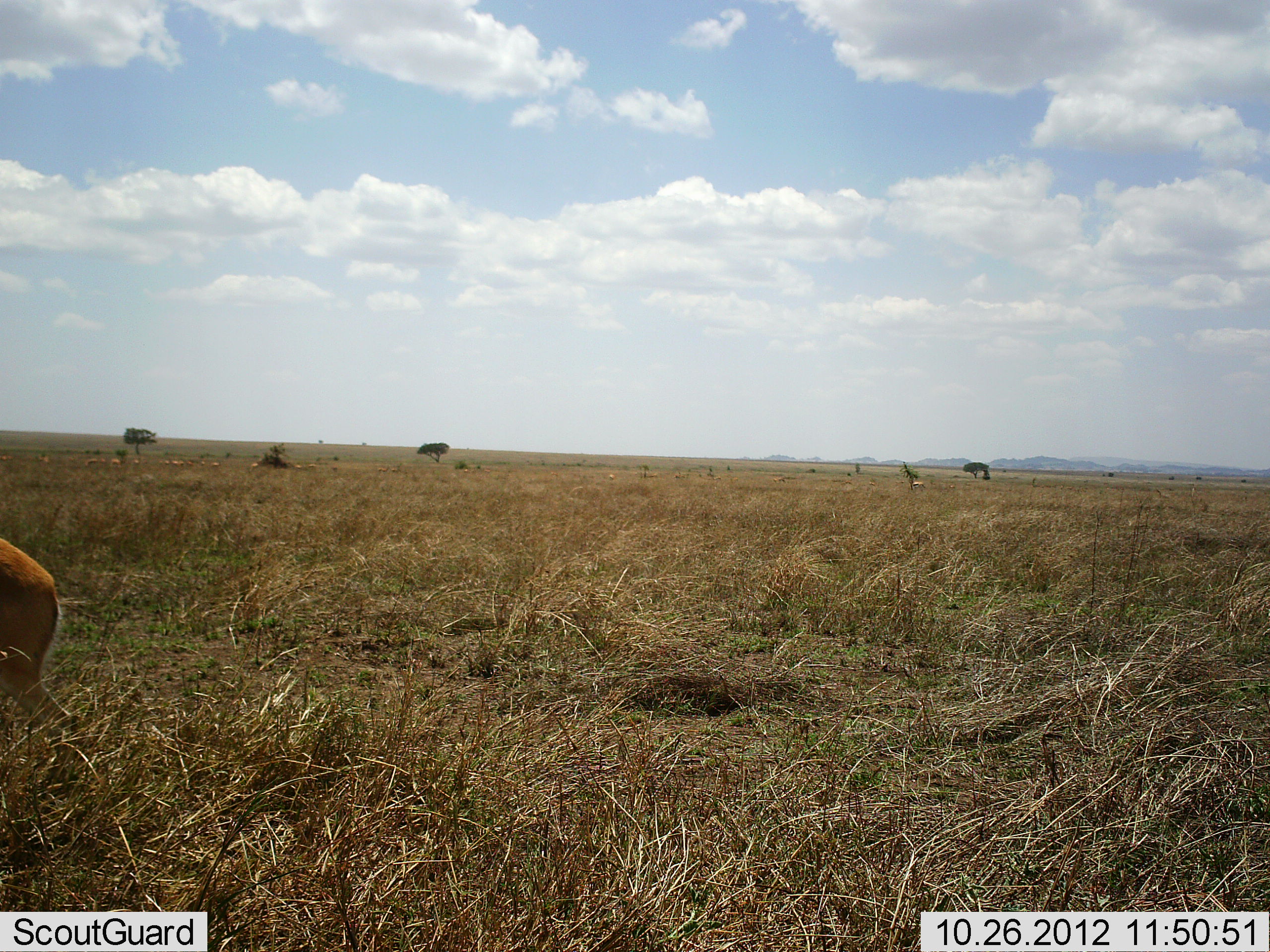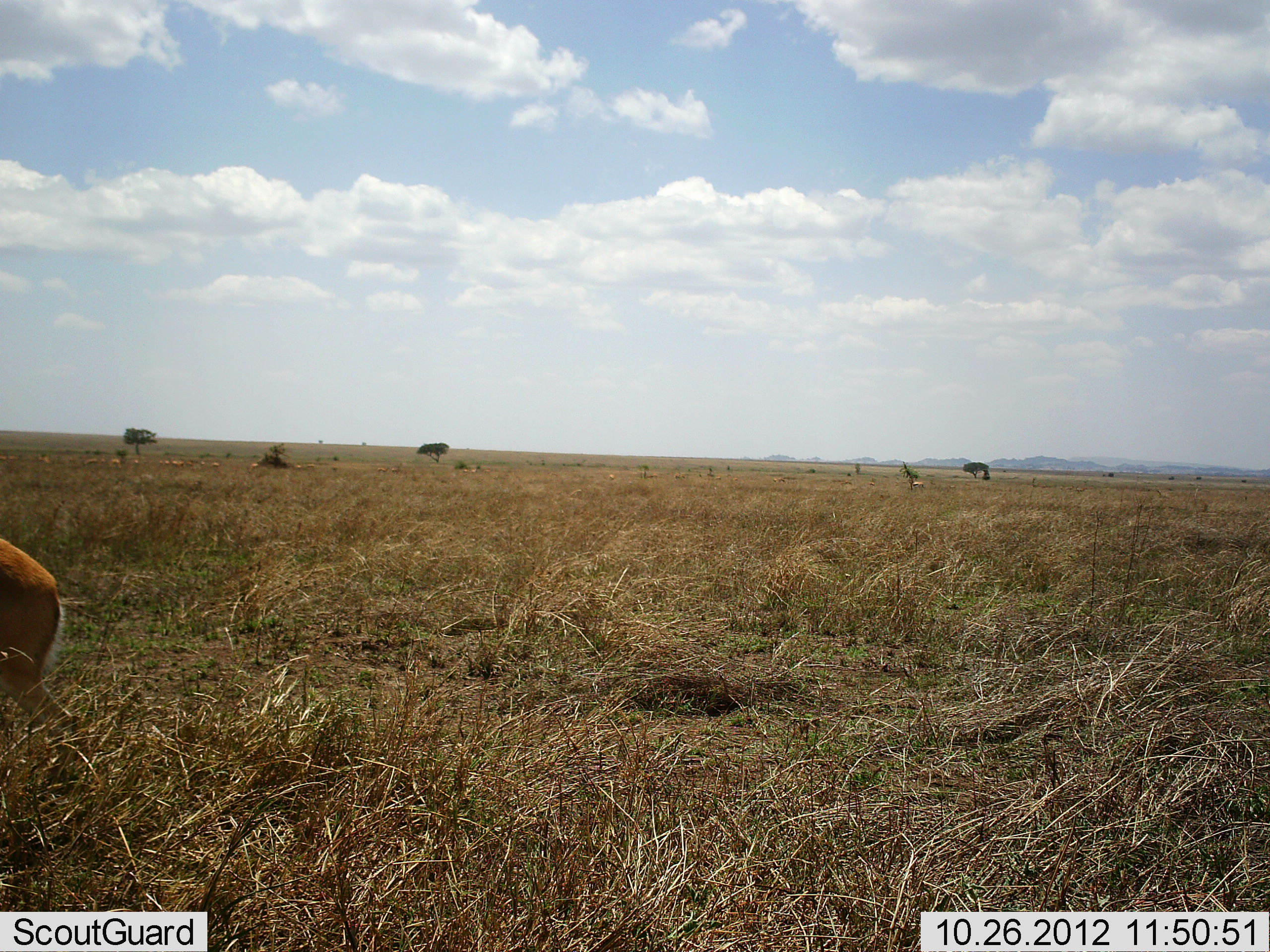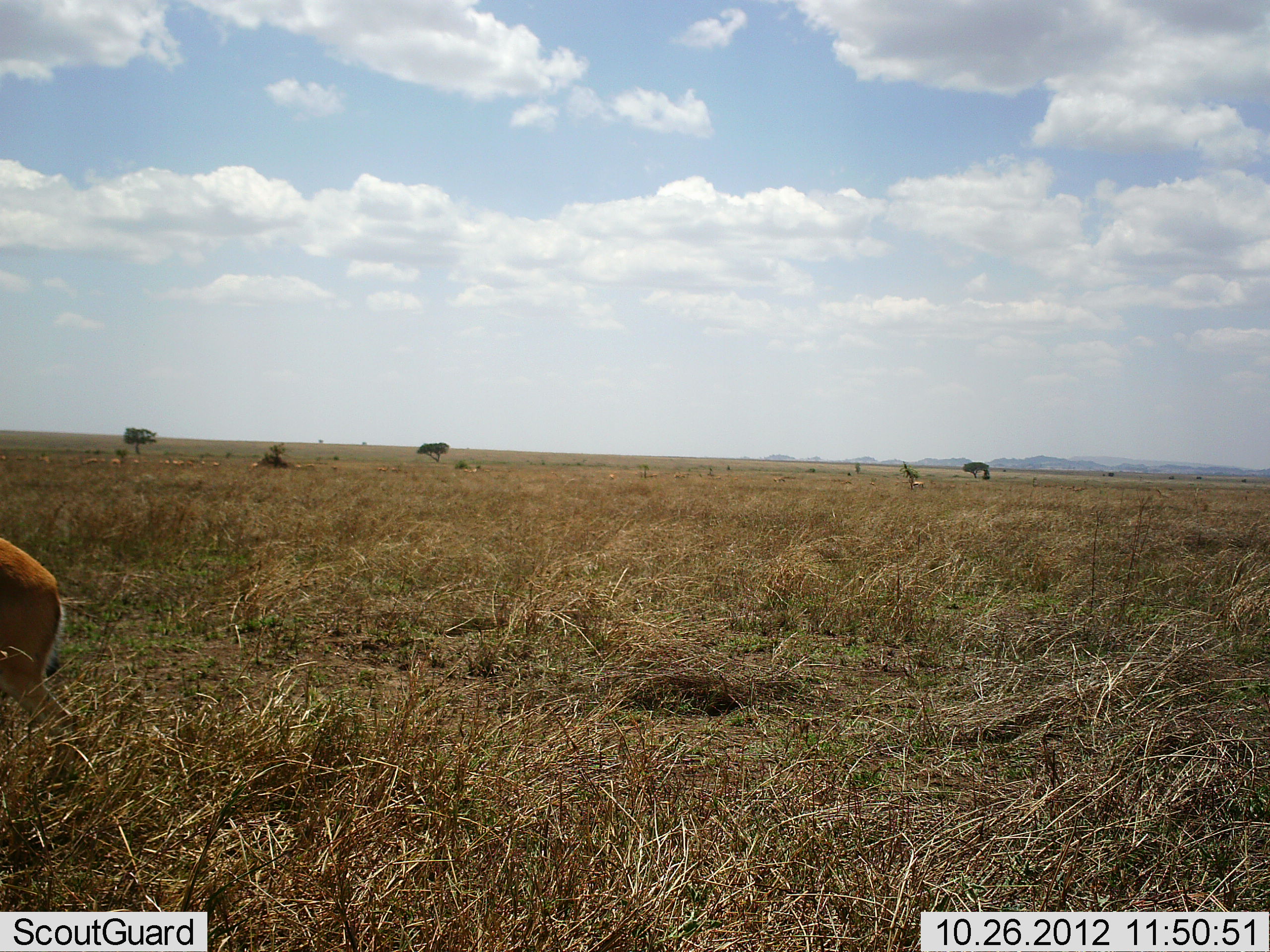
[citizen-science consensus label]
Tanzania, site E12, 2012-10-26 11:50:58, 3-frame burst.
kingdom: Animalia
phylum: Chordata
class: Mammalia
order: Artiodactyla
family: Bovidae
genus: Nanger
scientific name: Nanger granti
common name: grant's gazelle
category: gazellegrants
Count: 1.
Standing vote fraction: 75%.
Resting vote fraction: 0%.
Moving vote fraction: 25%.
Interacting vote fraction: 0%.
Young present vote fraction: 0%.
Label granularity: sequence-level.